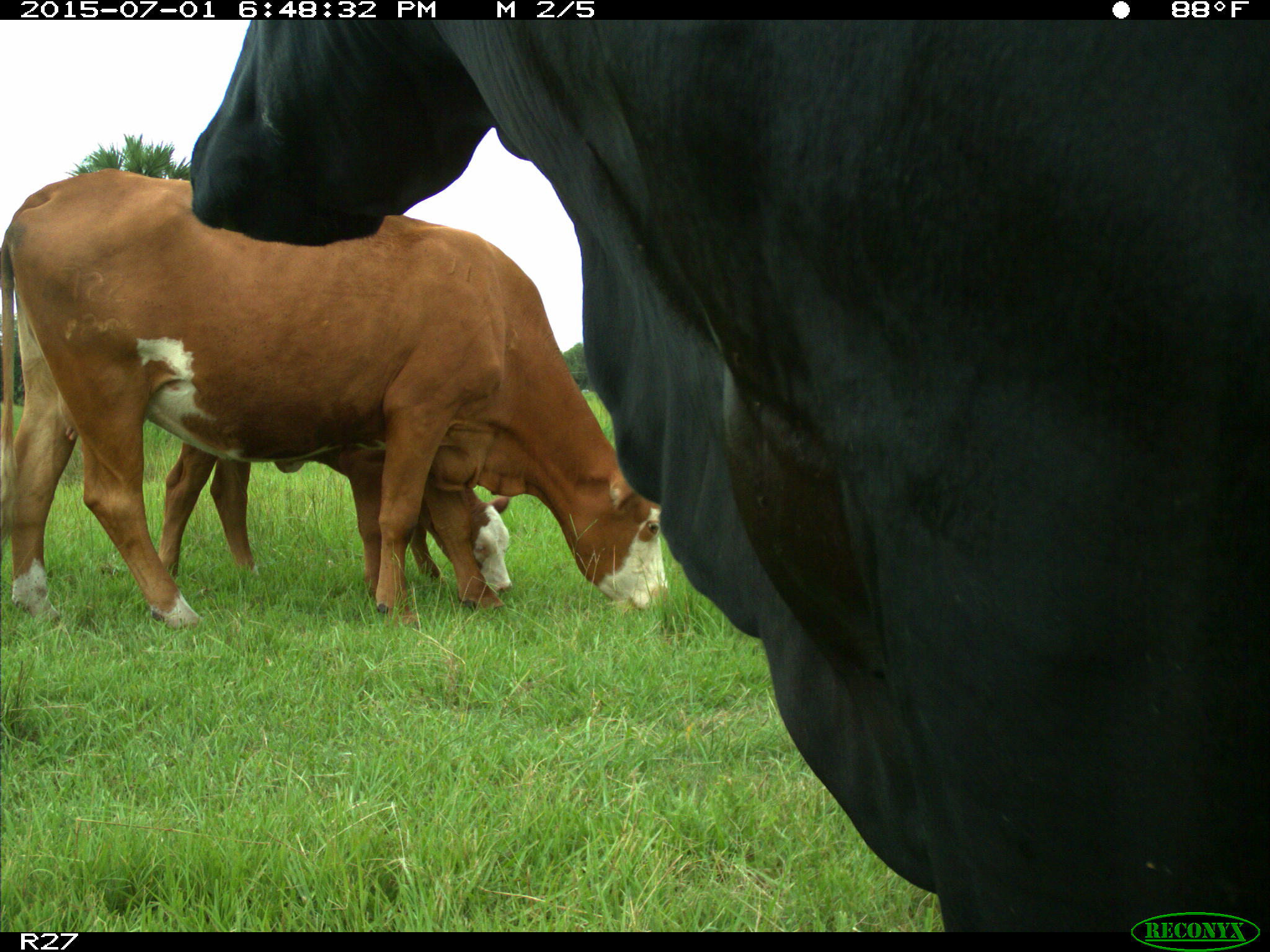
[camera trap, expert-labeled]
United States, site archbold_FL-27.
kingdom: Animalia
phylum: Chordata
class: Mammalia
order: Artiodactyla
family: Bovidae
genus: Bos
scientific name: Bos taurus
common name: domestic cow